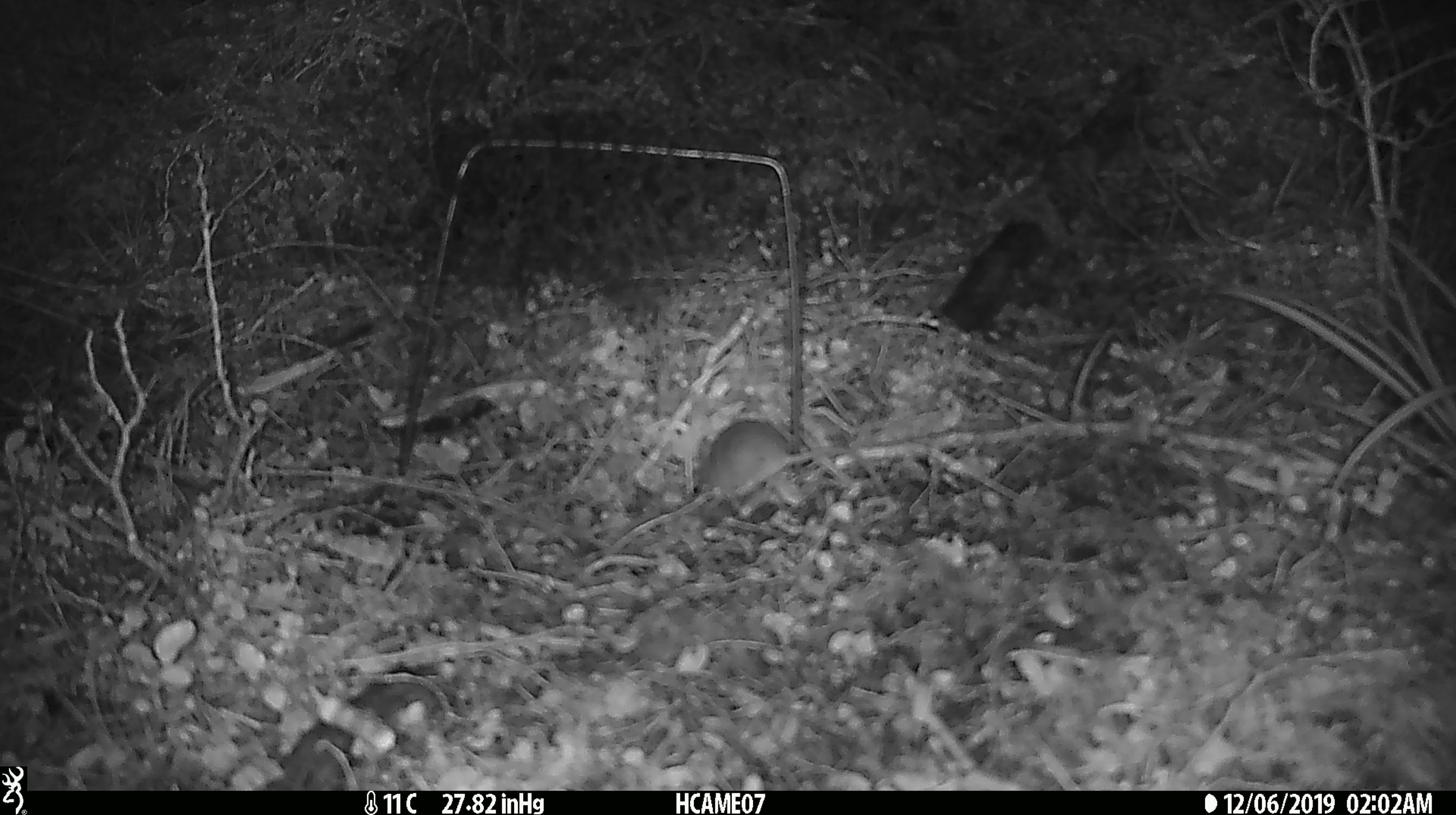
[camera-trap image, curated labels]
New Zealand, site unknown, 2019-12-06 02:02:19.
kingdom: Animalia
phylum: Chordata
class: Mammalia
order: Rodentia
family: Muridae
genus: Mus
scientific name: Mus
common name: mouse